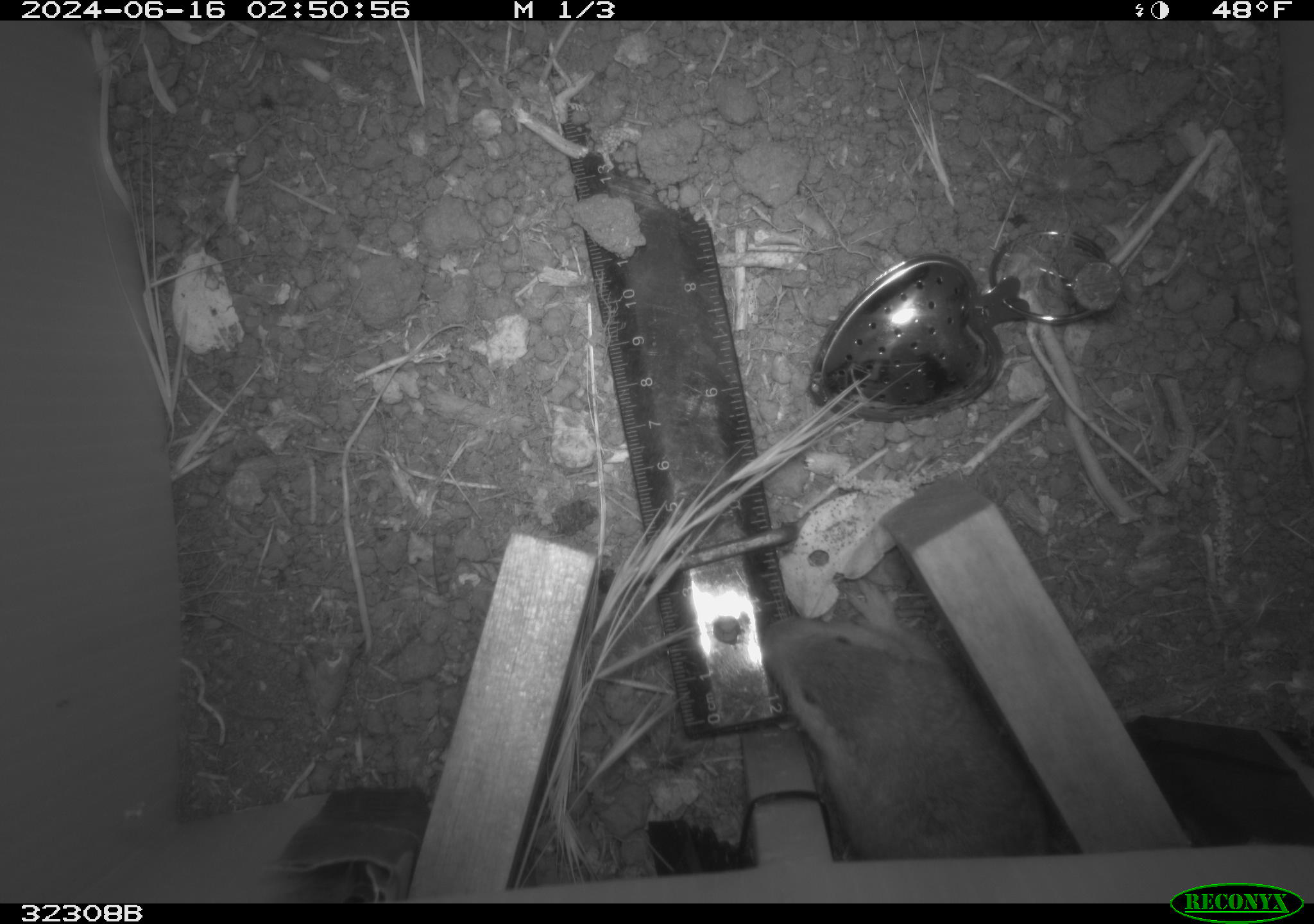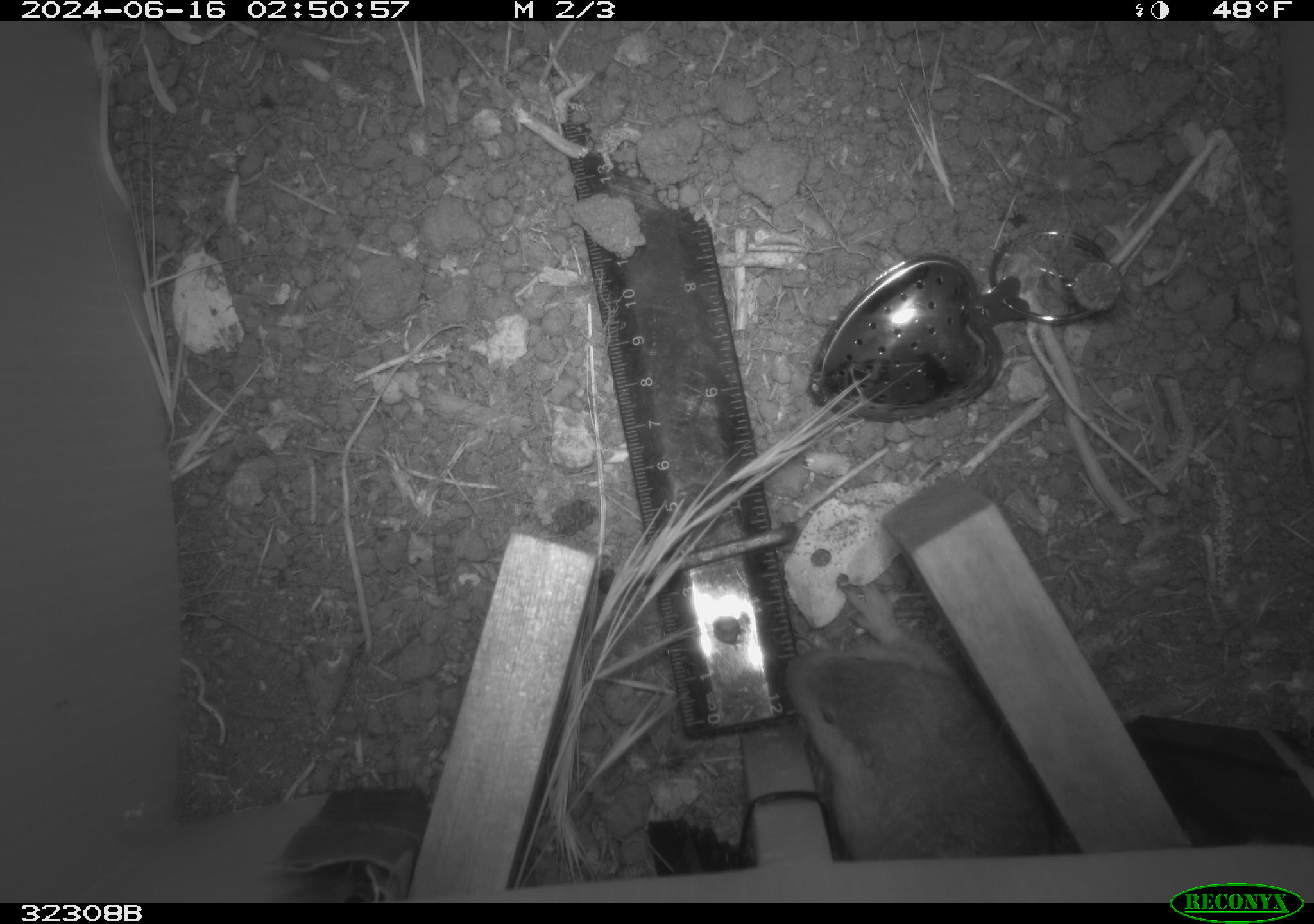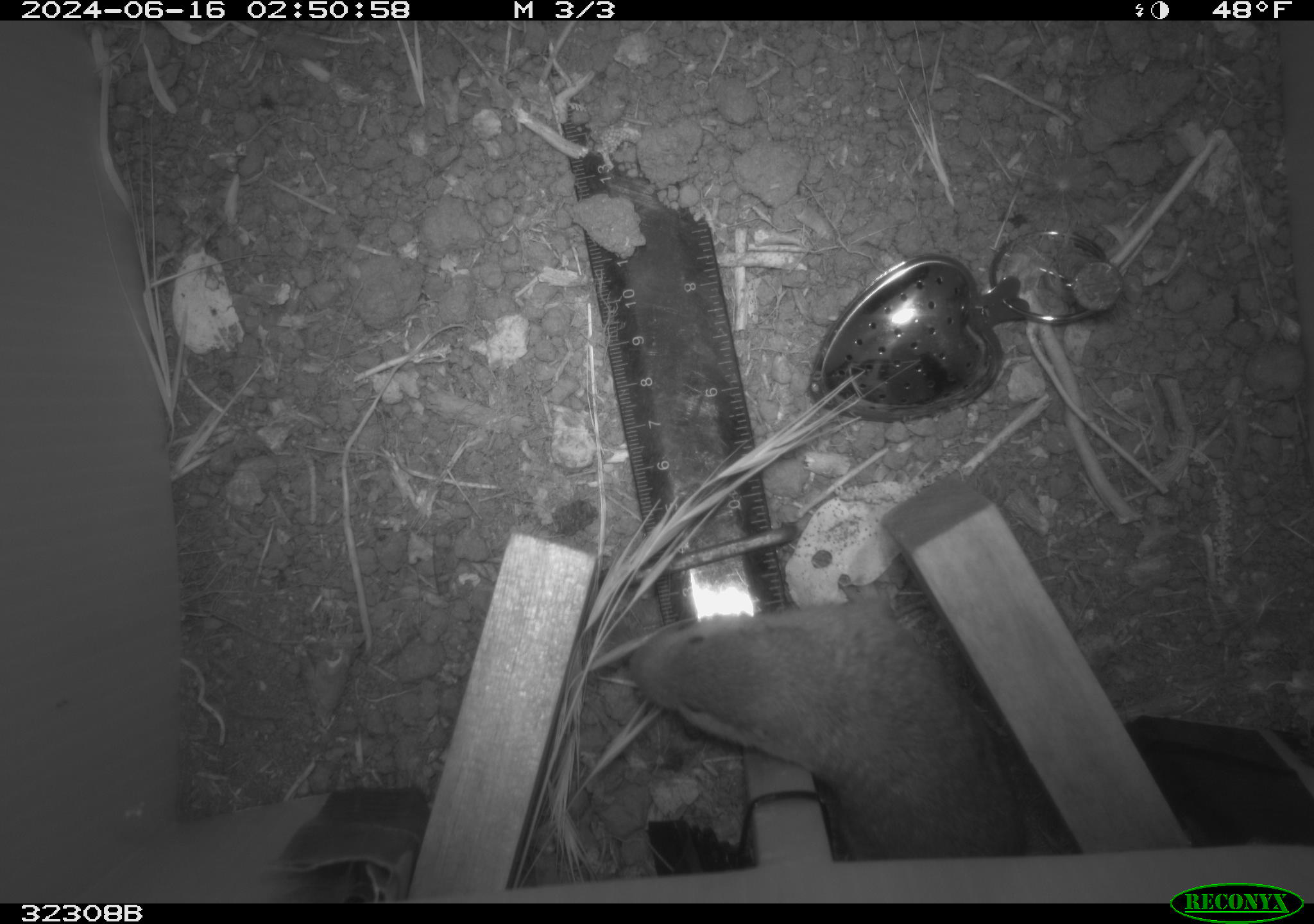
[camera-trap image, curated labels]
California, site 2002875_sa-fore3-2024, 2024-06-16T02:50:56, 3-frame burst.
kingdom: Animalia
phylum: Chordata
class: Mammalia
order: Rodentia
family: Geomyidae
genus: Thomomys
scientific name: Thomomys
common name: smooth-toothed pocket gophers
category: thomomys species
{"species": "thomomys species (smooth-toothed pocket gophers) (Thomomys)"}